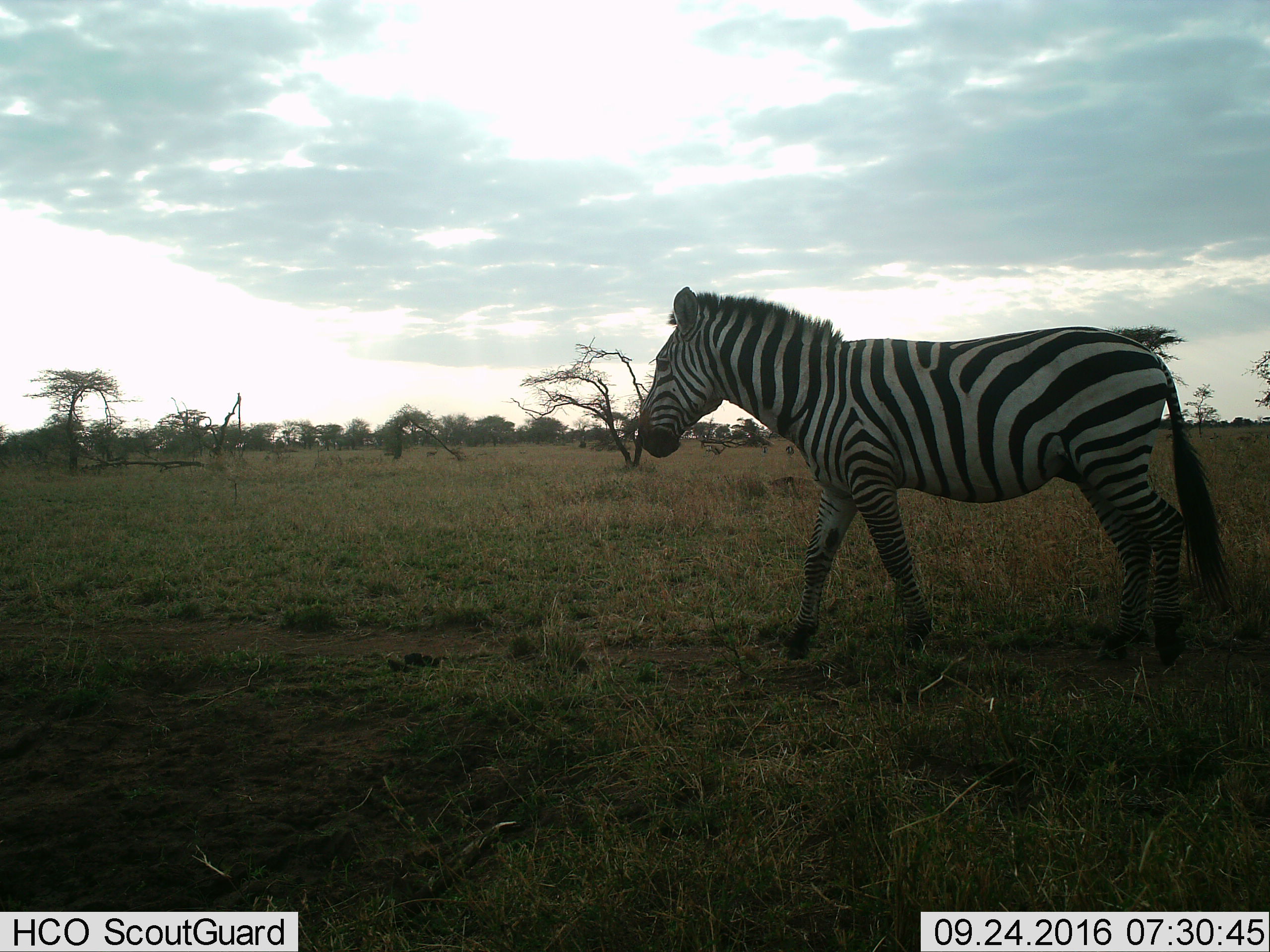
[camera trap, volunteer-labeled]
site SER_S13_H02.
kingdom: Animalia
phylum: Chordata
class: Mammalia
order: Perissodactyla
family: Equidae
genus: Equus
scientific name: Equus quagga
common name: plains zebra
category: zebraplains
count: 1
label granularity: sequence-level